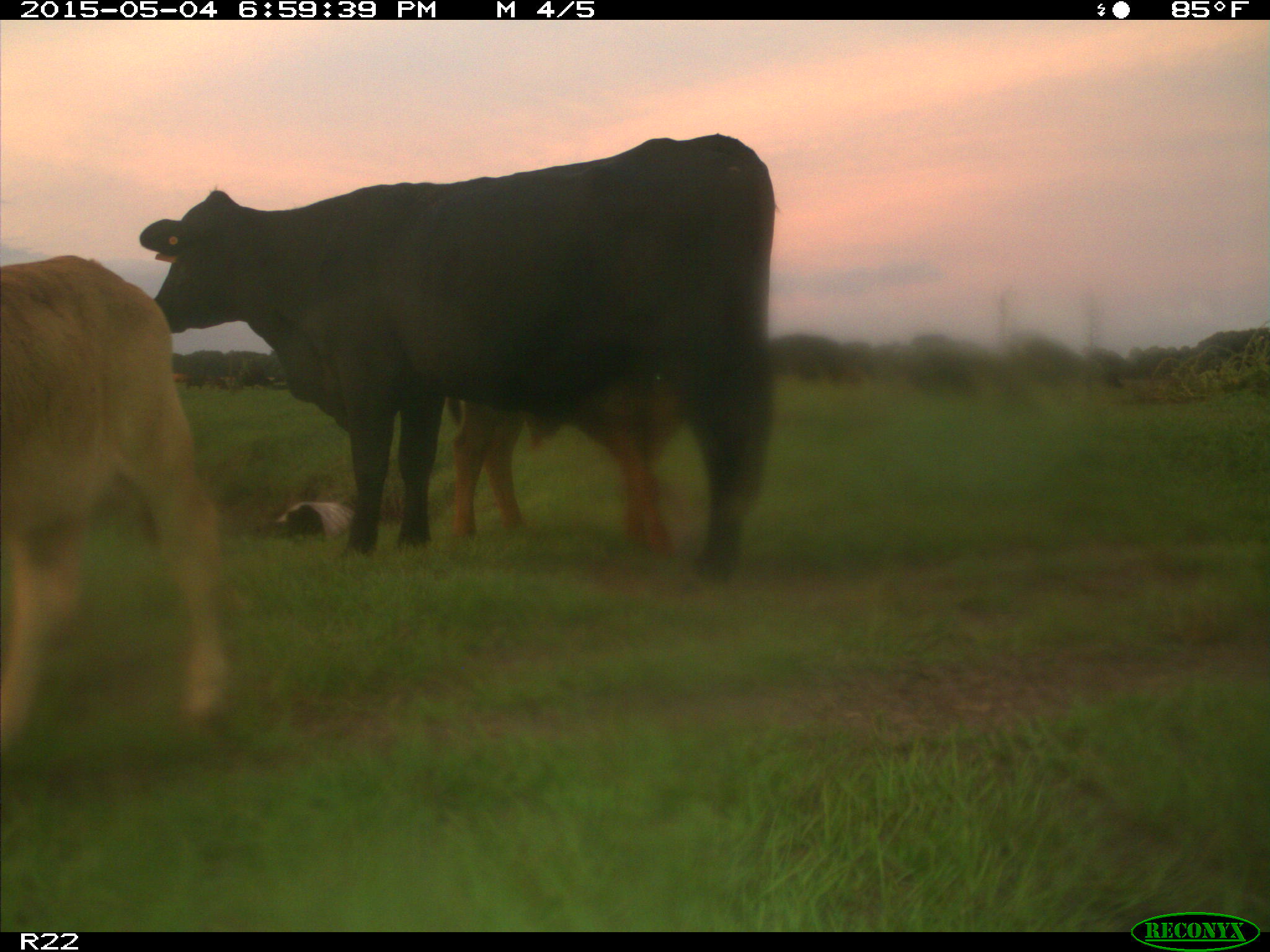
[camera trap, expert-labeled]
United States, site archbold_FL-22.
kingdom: Animalia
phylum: Chordata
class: Mammalia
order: Artiodactyla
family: Bovidae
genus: Bos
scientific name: Bos taurus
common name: domestic cow